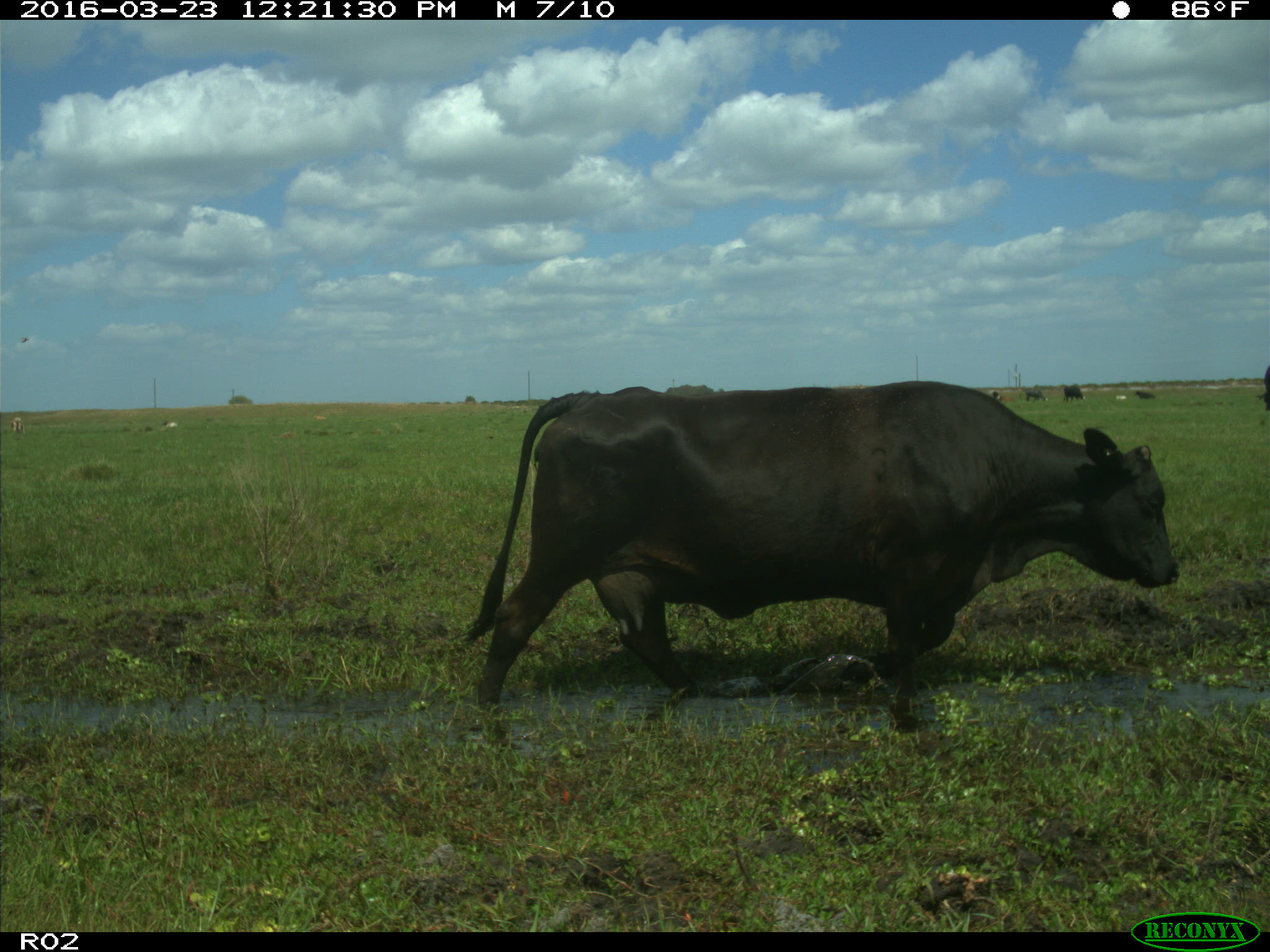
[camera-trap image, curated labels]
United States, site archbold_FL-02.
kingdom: Animalia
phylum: Chordata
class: Mammalia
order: Artiodactyla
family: Bovidae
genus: Bos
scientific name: Bos taurus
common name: domestic cow